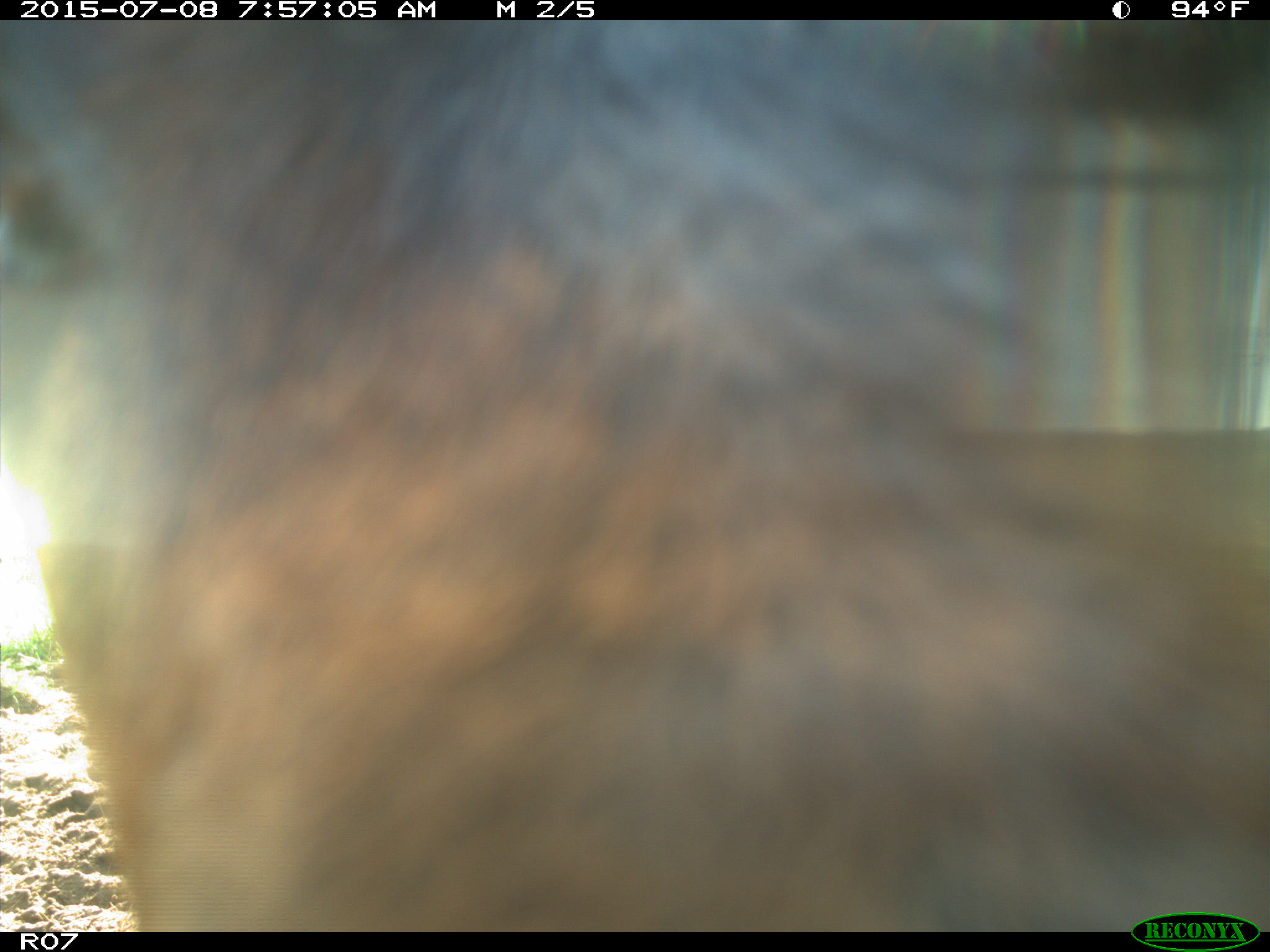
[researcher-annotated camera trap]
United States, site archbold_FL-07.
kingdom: Animalia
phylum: Chordata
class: Mammalia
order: Artiodactyla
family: Bovidae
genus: Bos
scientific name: Bos taurus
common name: domestic cow